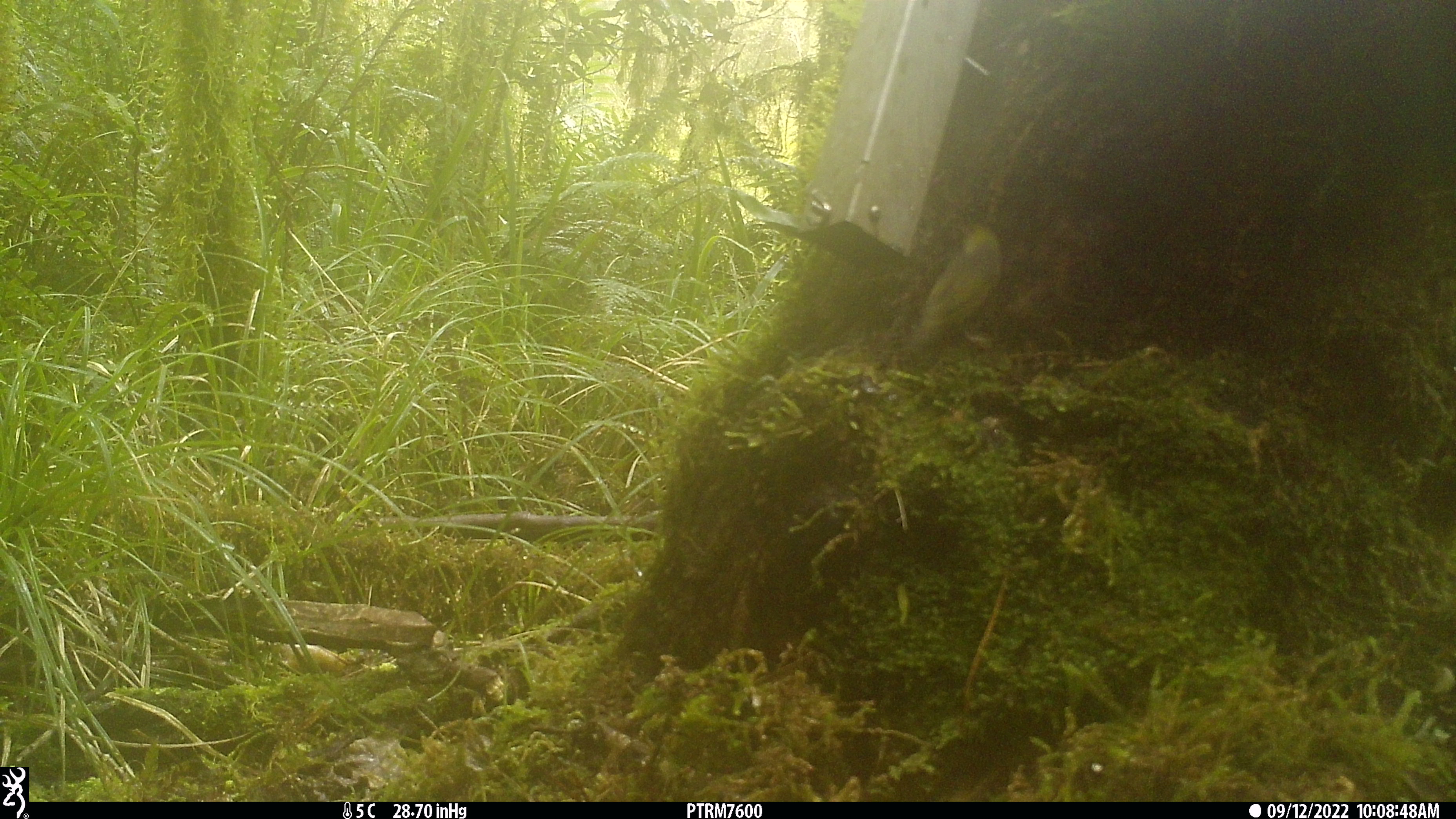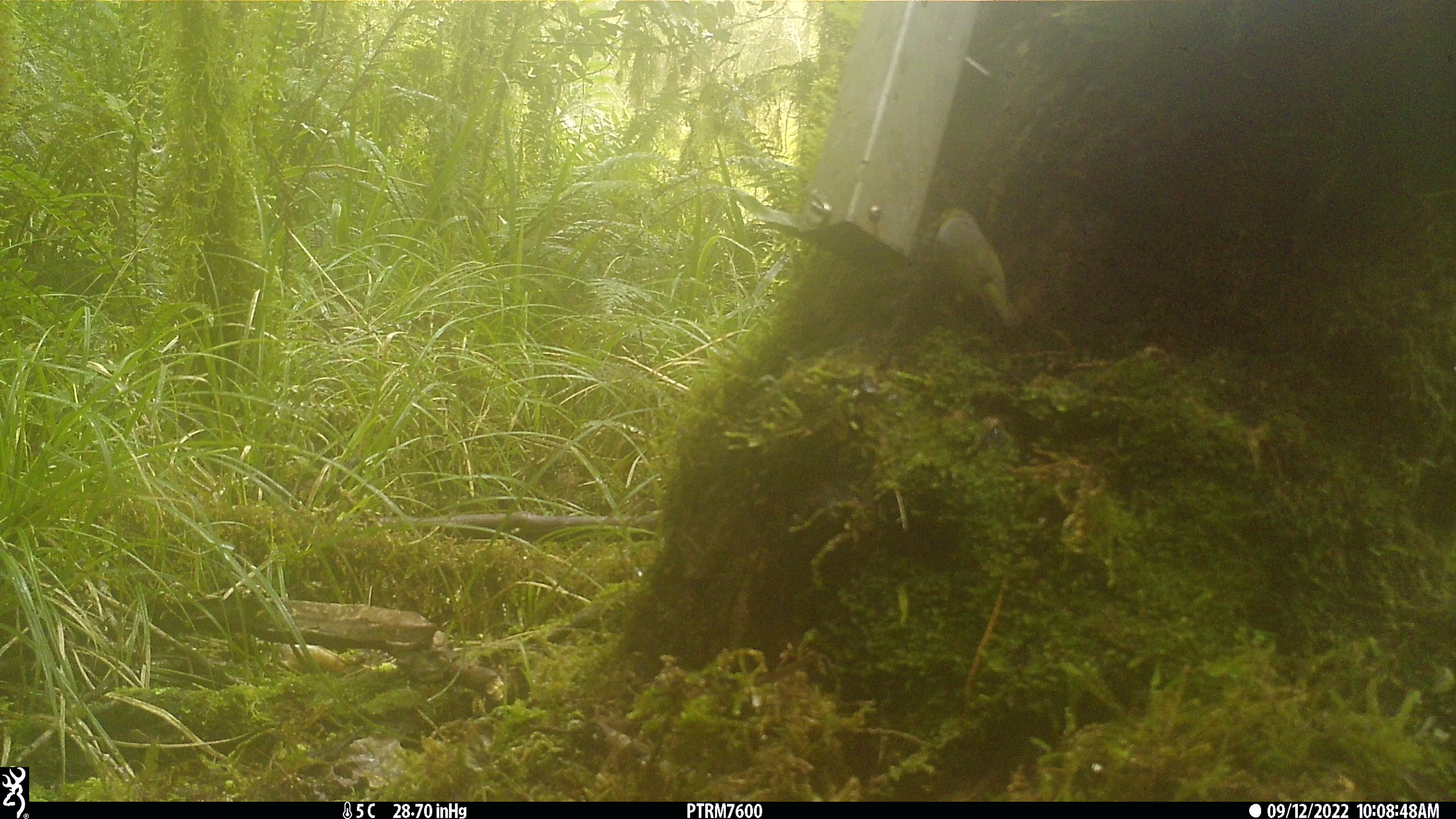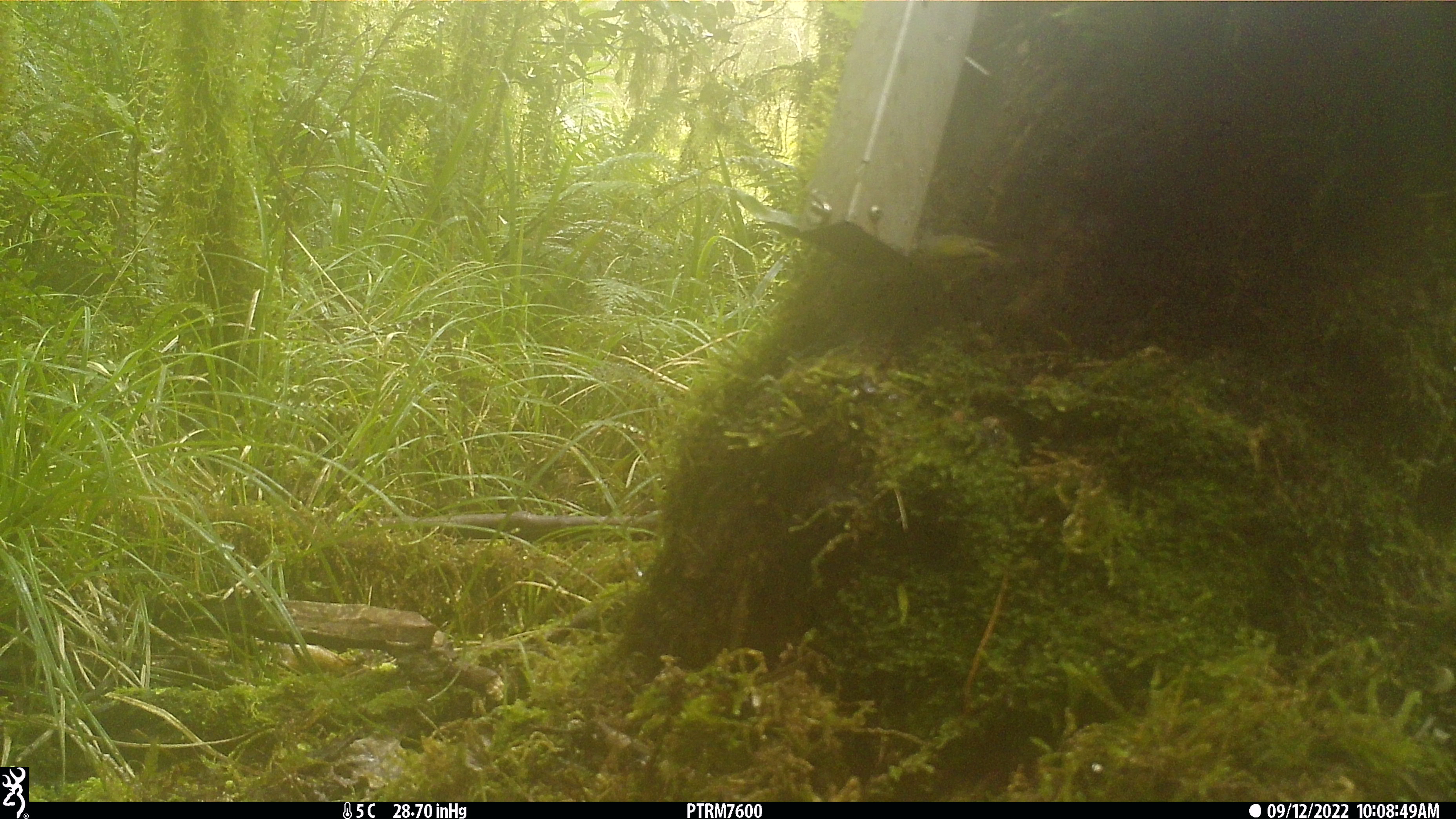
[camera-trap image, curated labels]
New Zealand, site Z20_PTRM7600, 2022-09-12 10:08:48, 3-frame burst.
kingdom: Animalia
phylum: Chordata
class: Aves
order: Passeriformes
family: Zosteropidae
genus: Zosterops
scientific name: Zosterops lateralis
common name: silvereye